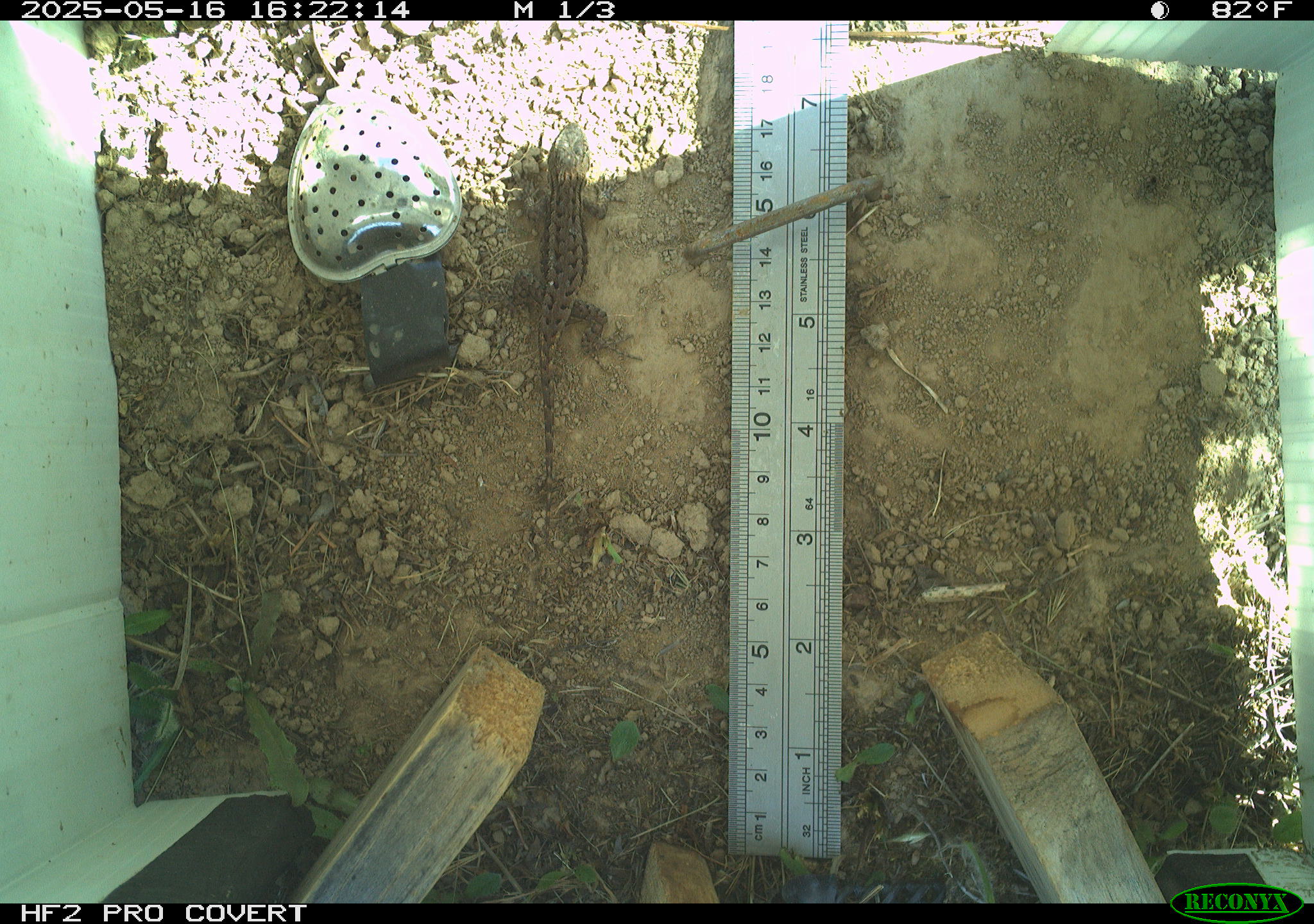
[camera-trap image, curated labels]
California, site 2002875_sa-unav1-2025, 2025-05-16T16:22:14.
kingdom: Animalia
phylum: Chordata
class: Reptilia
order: Squamata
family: Phrynosomatidae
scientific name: Phrynosomatidae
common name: north american spiny lizards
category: sceloporus/uta species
Sceloporus/uta species (north american spiny lizards) (Phrynosomatidae).